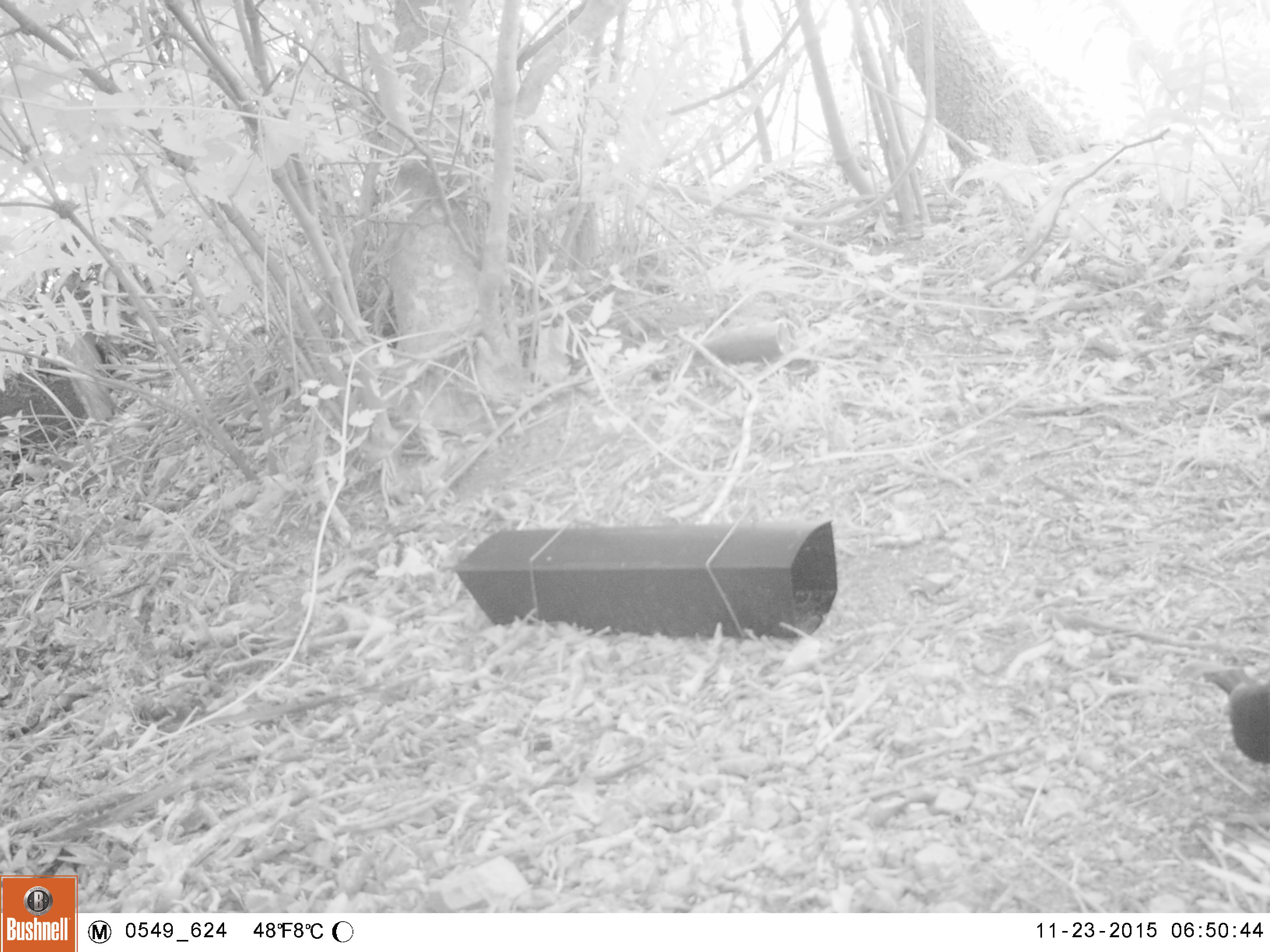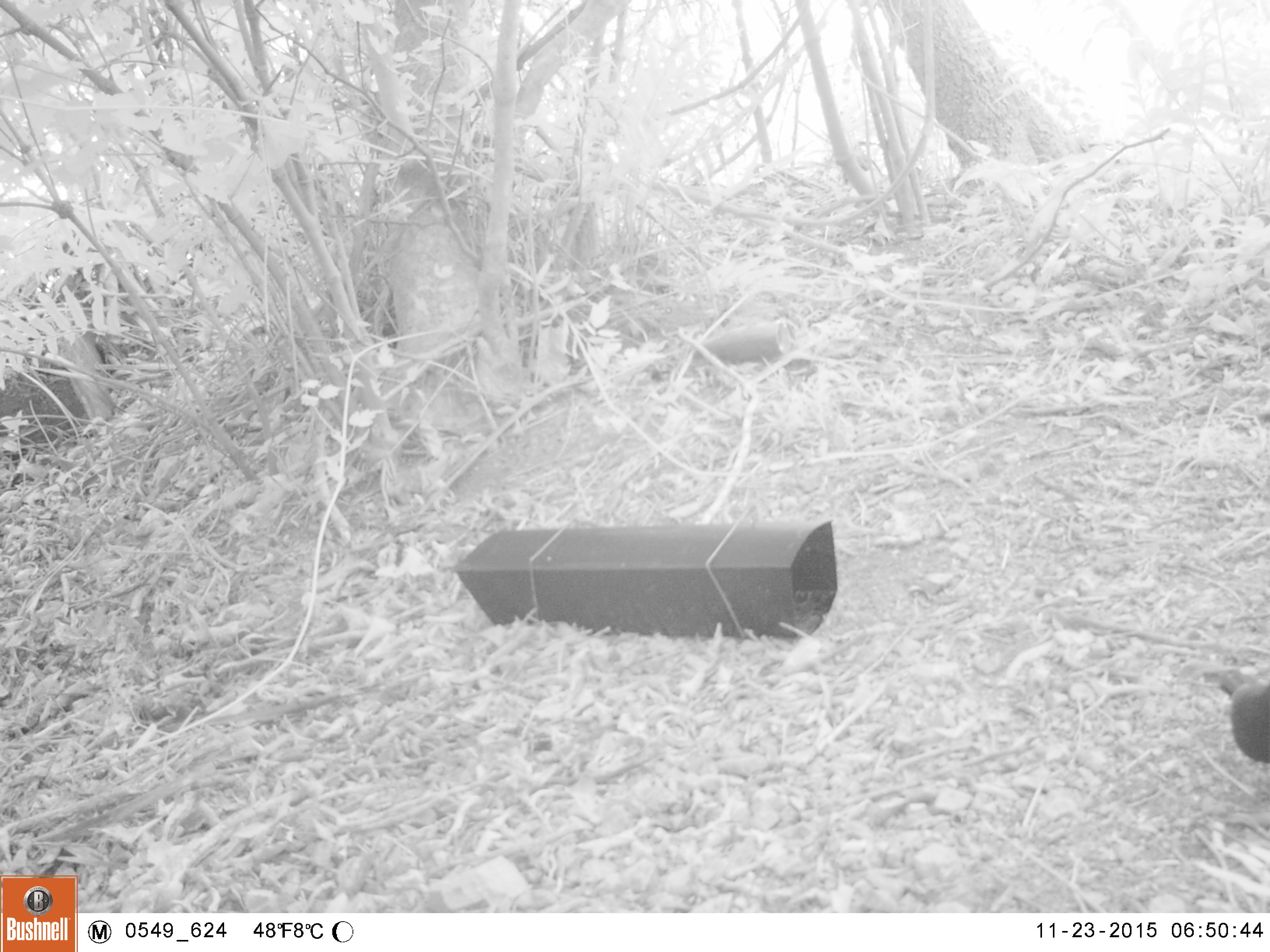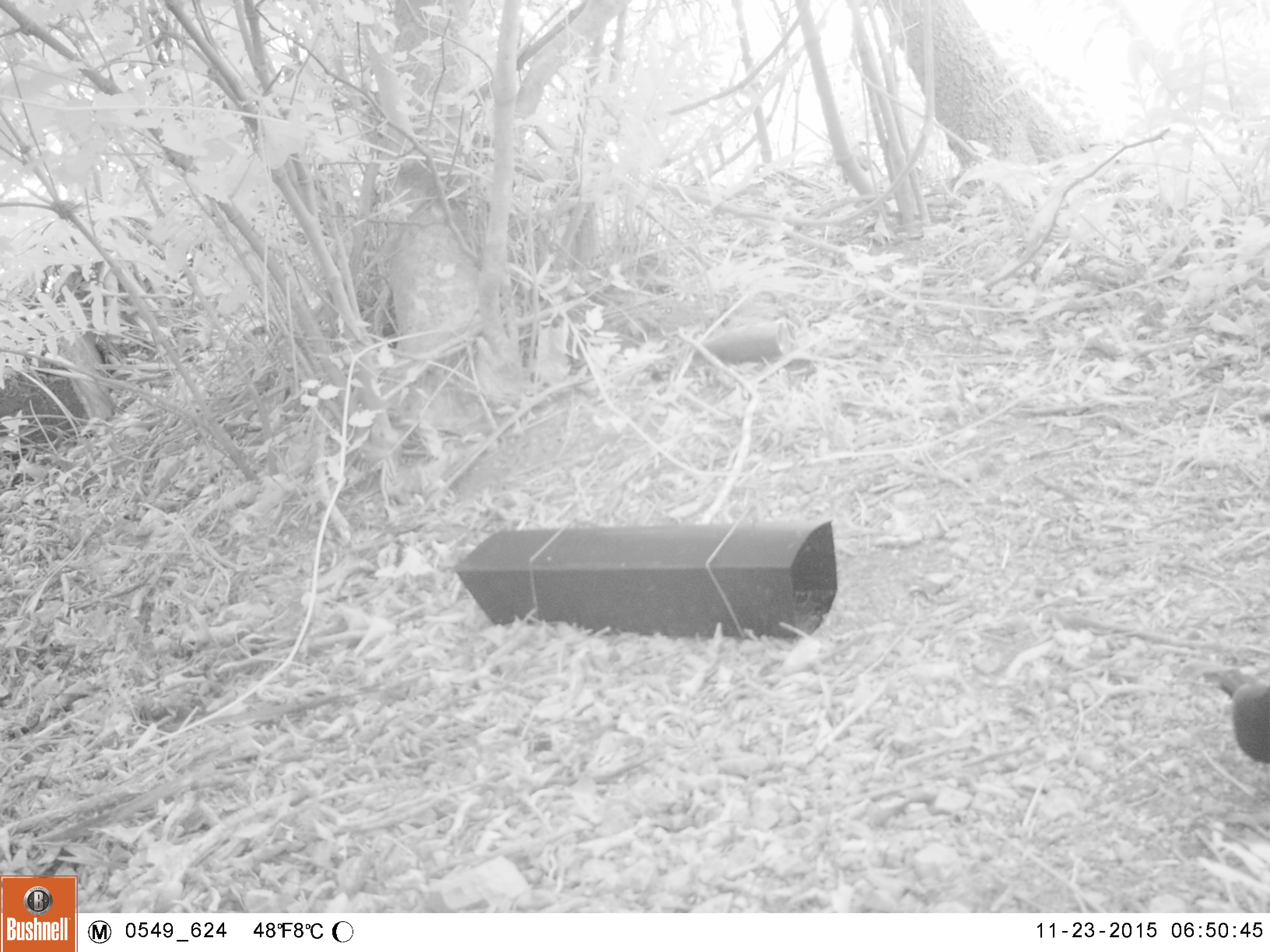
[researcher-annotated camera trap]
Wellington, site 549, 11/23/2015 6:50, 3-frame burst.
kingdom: Animalia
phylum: Chordata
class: Aves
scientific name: Aves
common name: bird